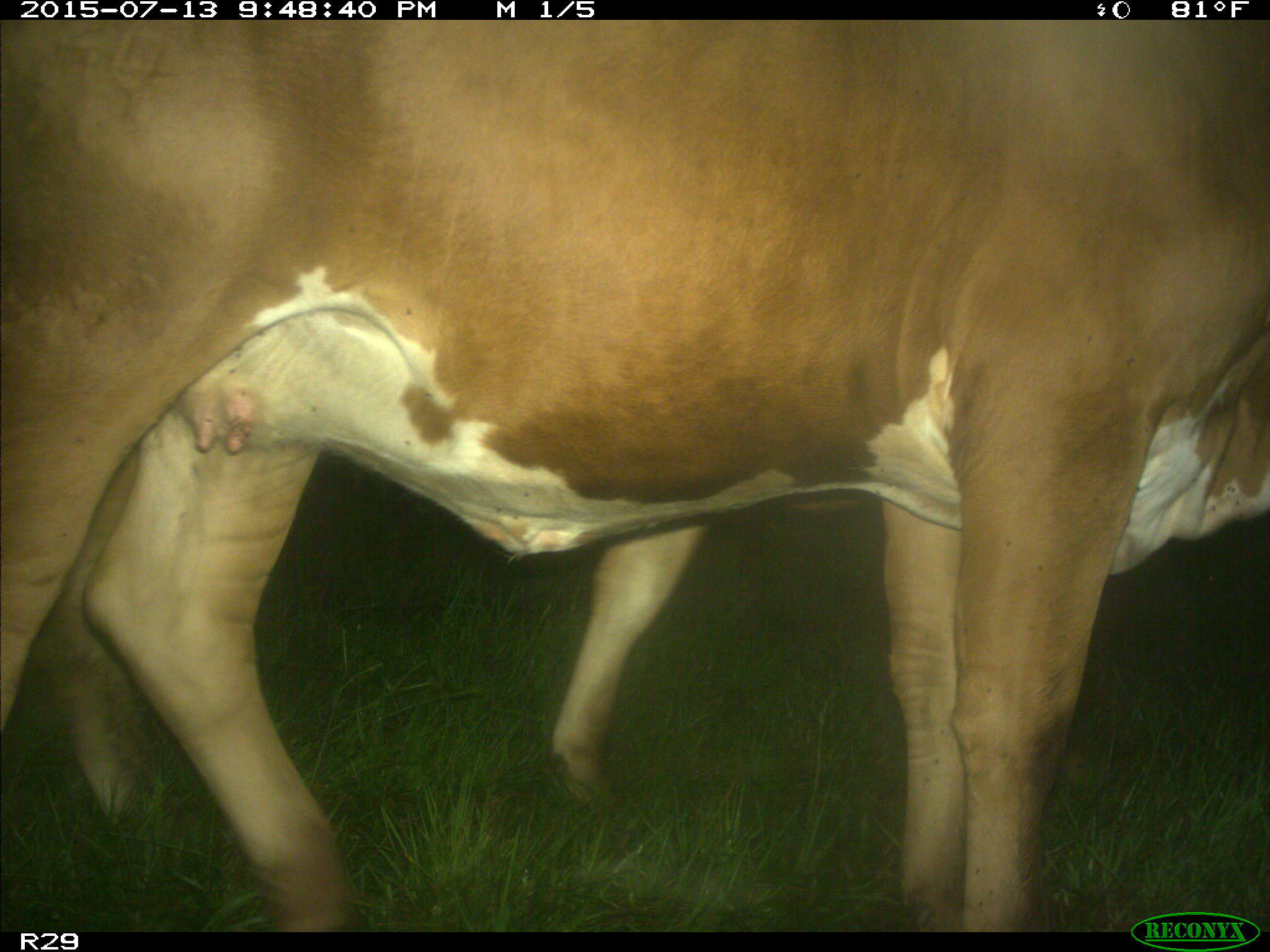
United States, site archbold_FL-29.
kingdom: Animalia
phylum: Chordata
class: Mammalia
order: Artiodactyla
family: Bovidae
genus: Bos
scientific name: Bos taurus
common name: domestic cow